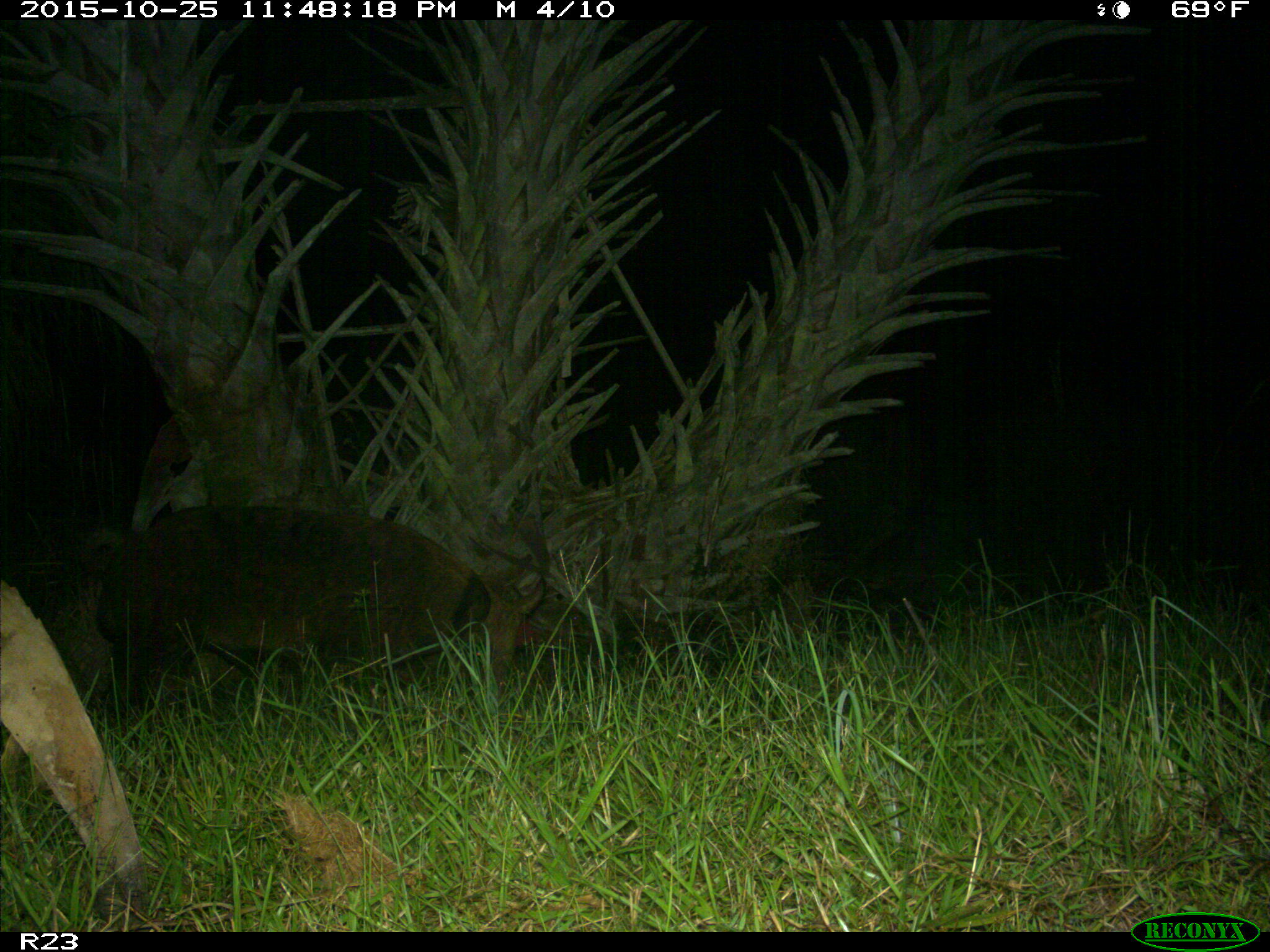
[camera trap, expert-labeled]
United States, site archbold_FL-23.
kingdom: Animalia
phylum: Chordata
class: Mammalia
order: Artiodactyla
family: Suidae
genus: Sus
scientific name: Sus scrofa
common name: wild boar